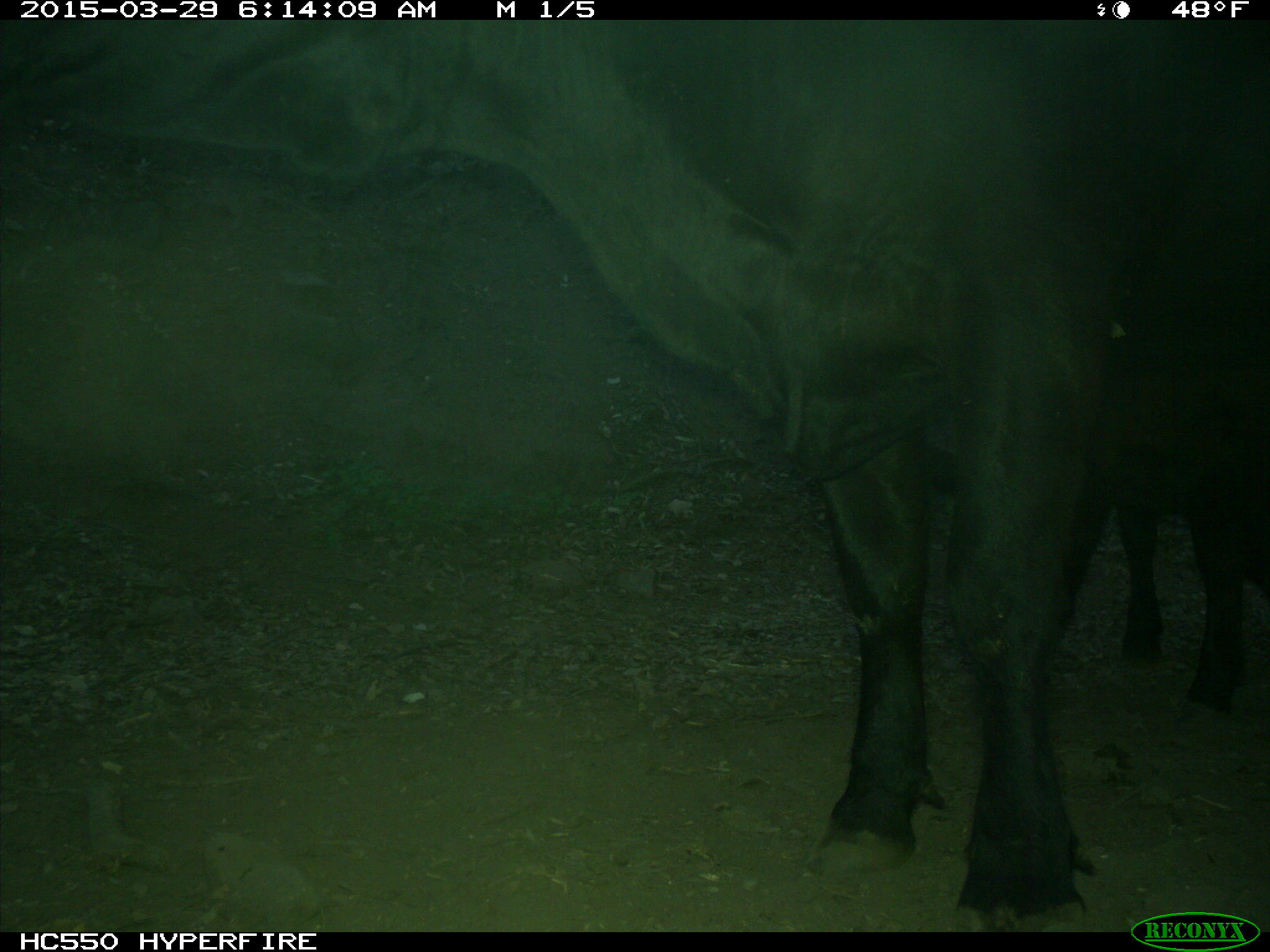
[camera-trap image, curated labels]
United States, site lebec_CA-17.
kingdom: Animalia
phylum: Chordata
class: Mammalia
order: Artiodactyla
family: Bovidae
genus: Bos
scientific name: Bos taurus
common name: domestic cow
Bos taurus (domestic cow).